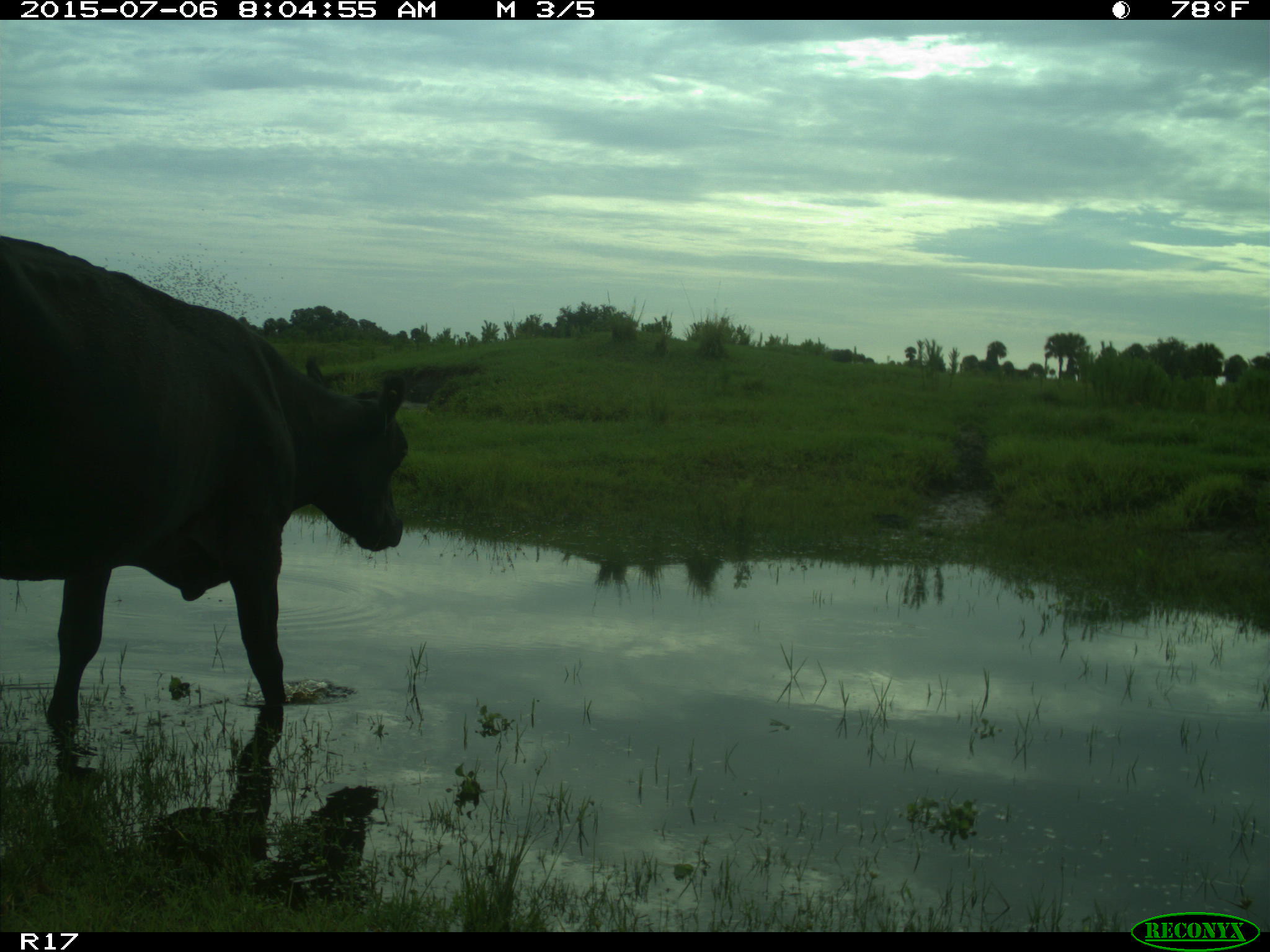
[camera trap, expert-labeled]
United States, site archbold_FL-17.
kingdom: Animalia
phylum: Chordata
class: Mammalia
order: Artiodactyla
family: Bovidae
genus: Bos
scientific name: Bos taurus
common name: domestic cow